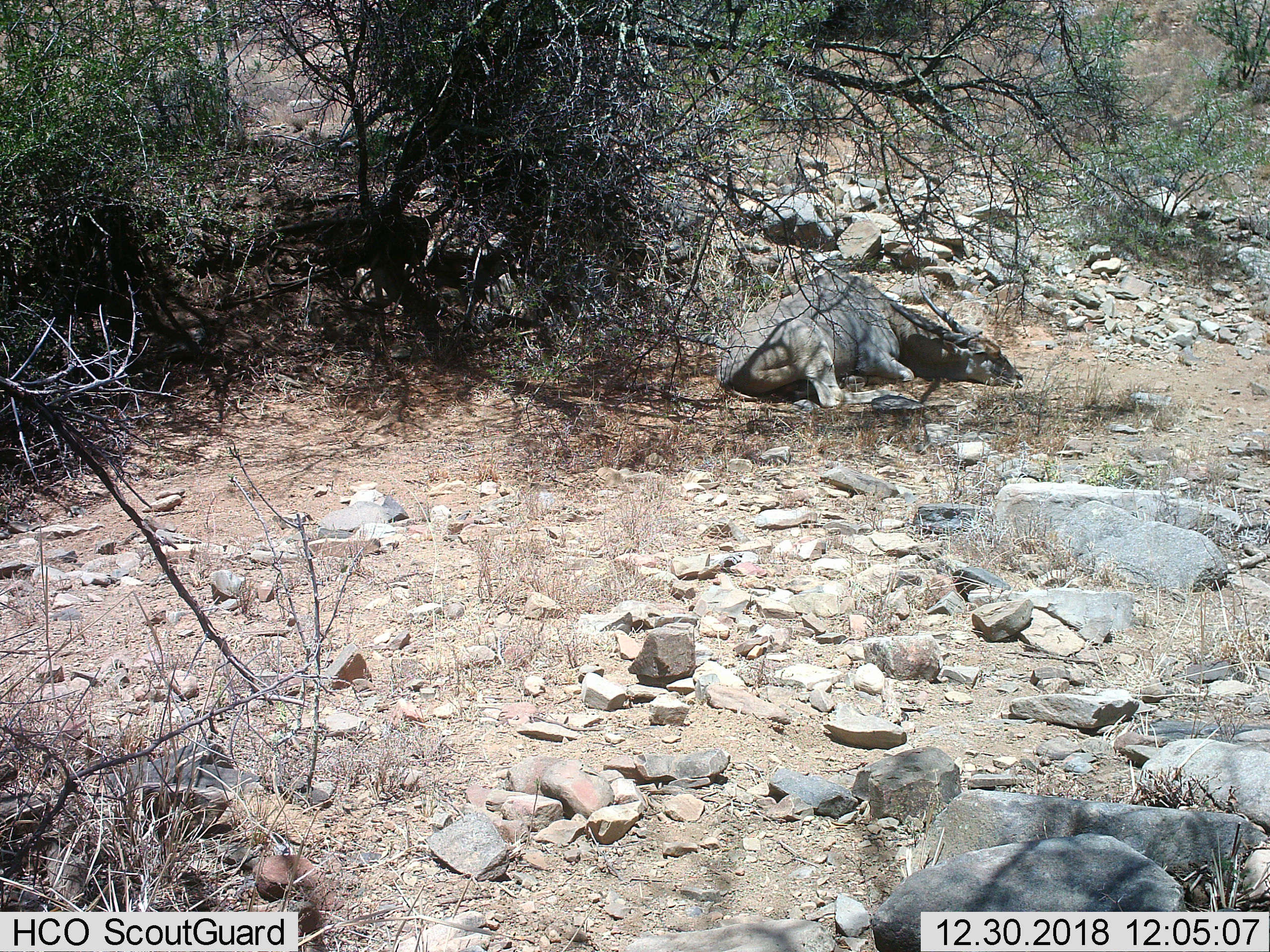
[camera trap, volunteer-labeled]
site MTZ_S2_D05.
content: unidentified animal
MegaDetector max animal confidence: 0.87